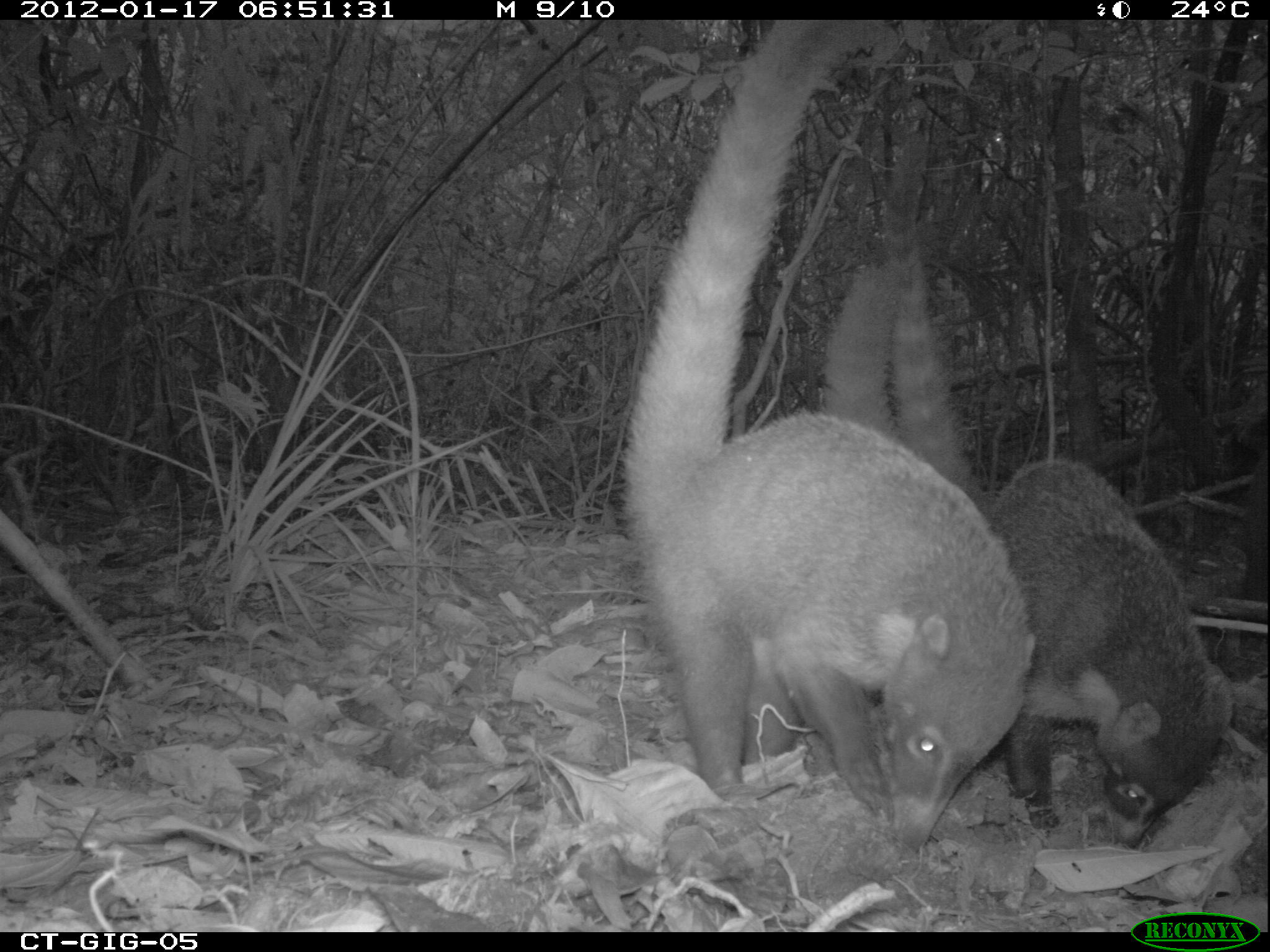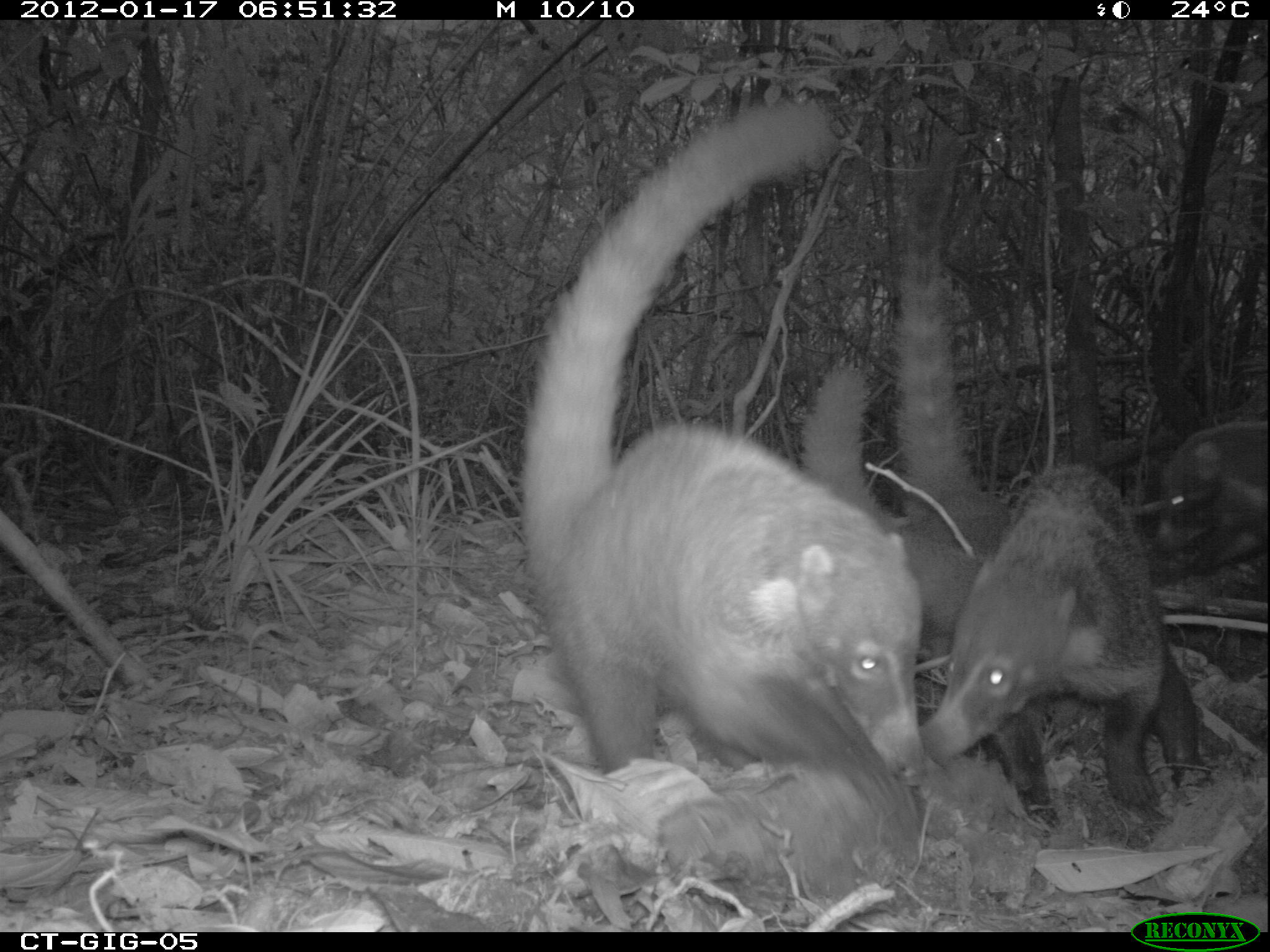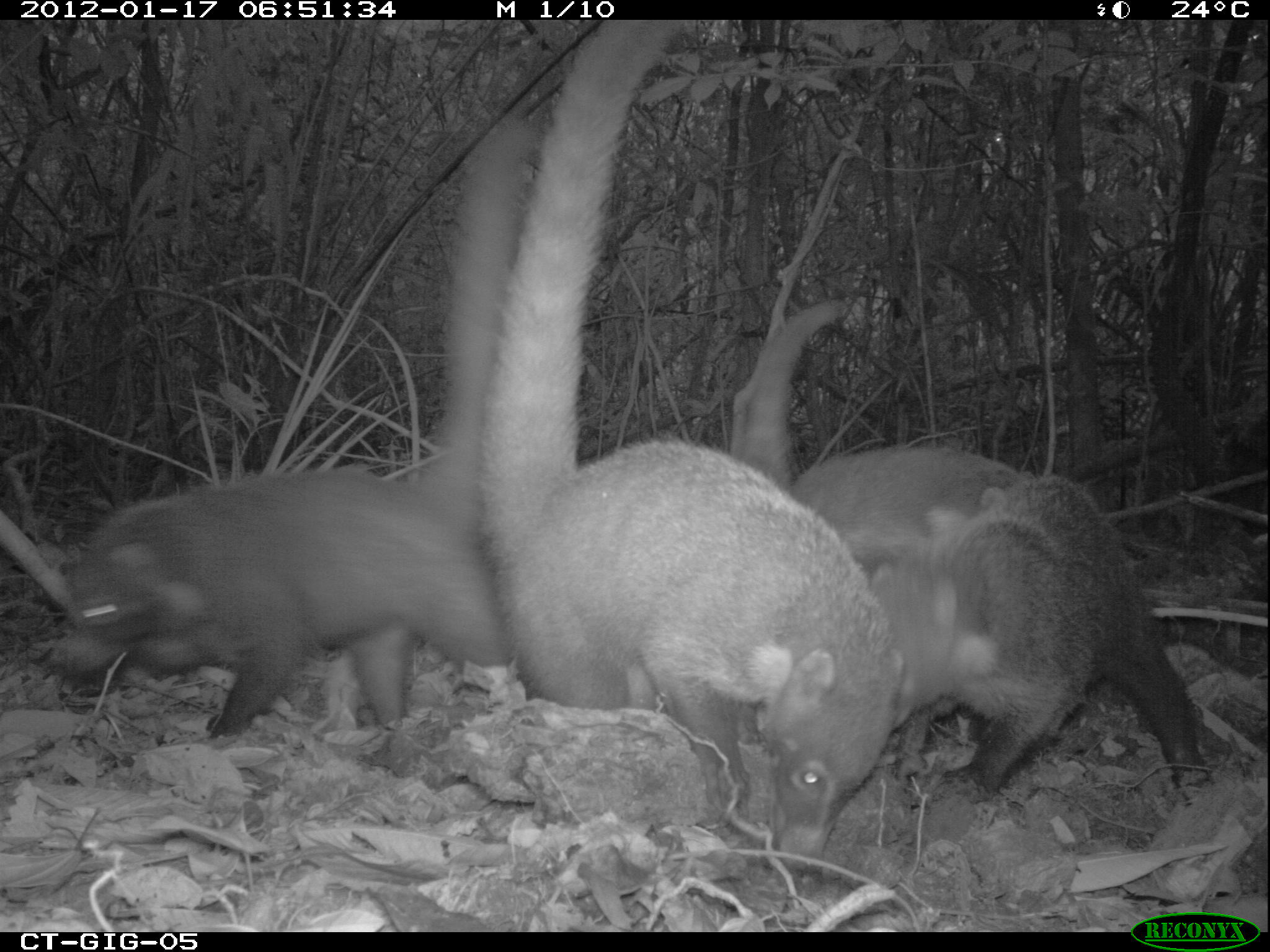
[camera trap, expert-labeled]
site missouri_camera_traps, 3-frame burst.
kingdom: Animalia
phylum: Chordata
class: Mammalia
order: Carnivora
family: Procyonidae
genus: Nasua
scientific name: Nasua narica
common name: white-nosed coati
White-nosed coati (Nasua narica). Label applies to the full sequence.